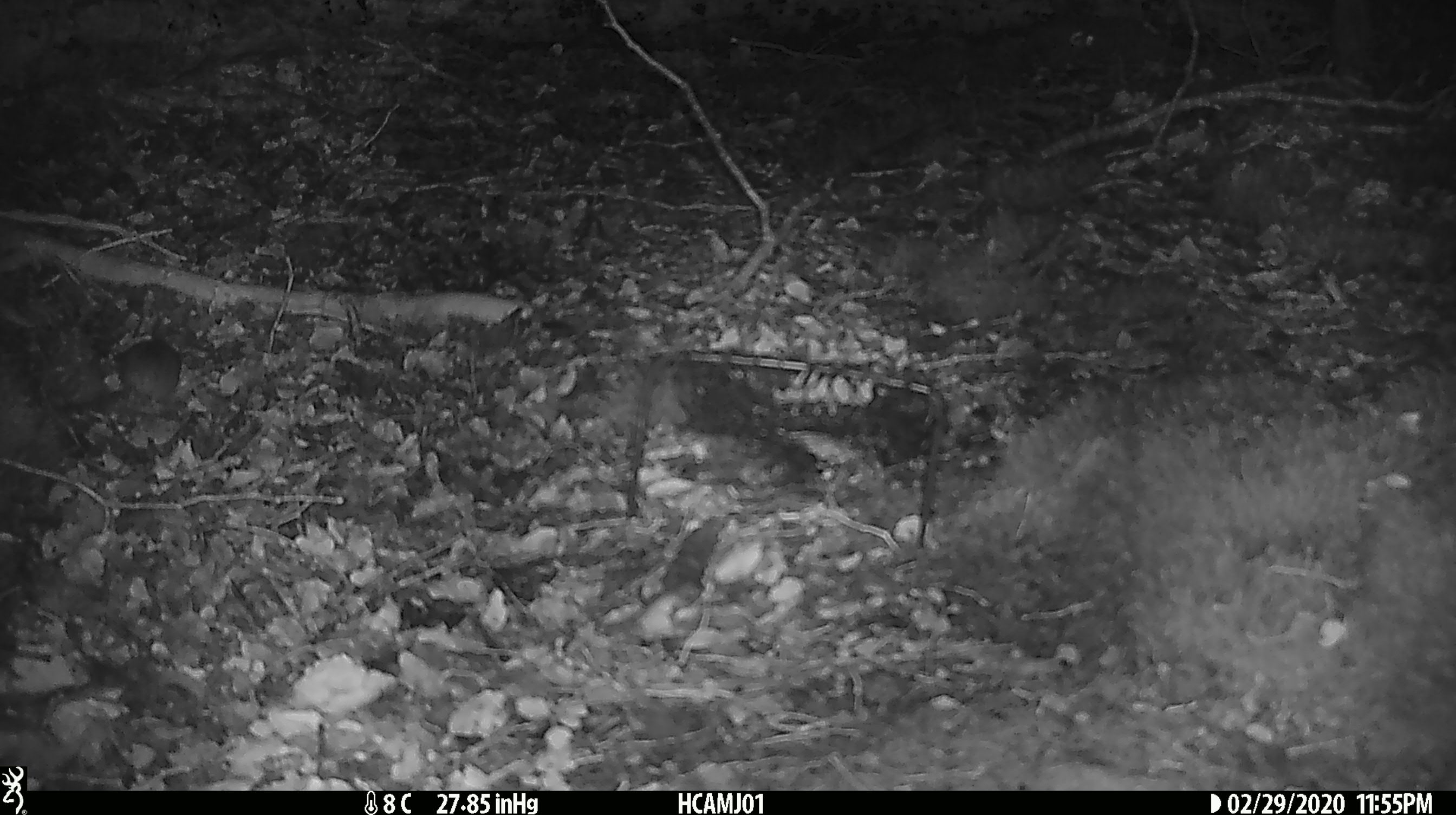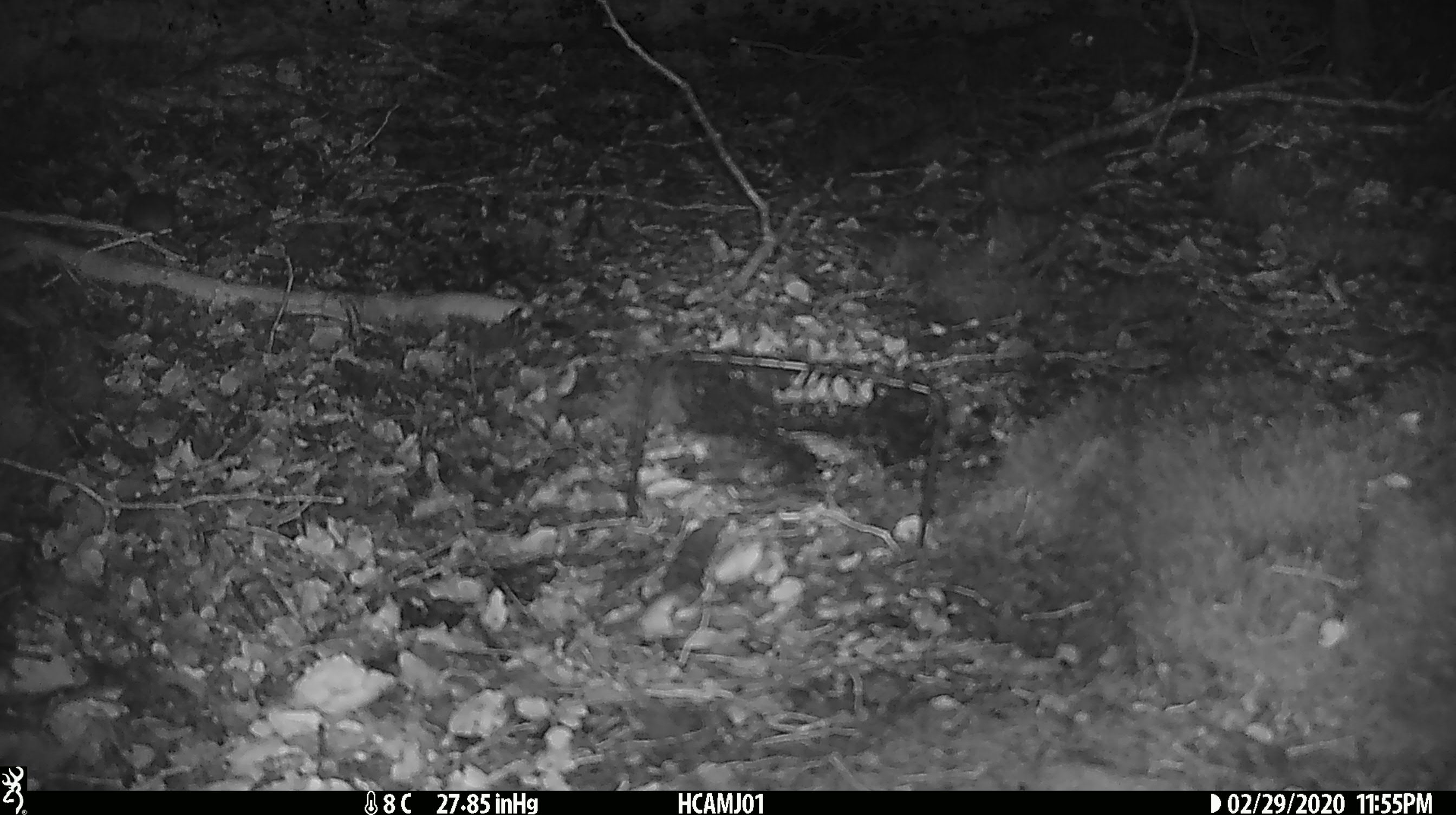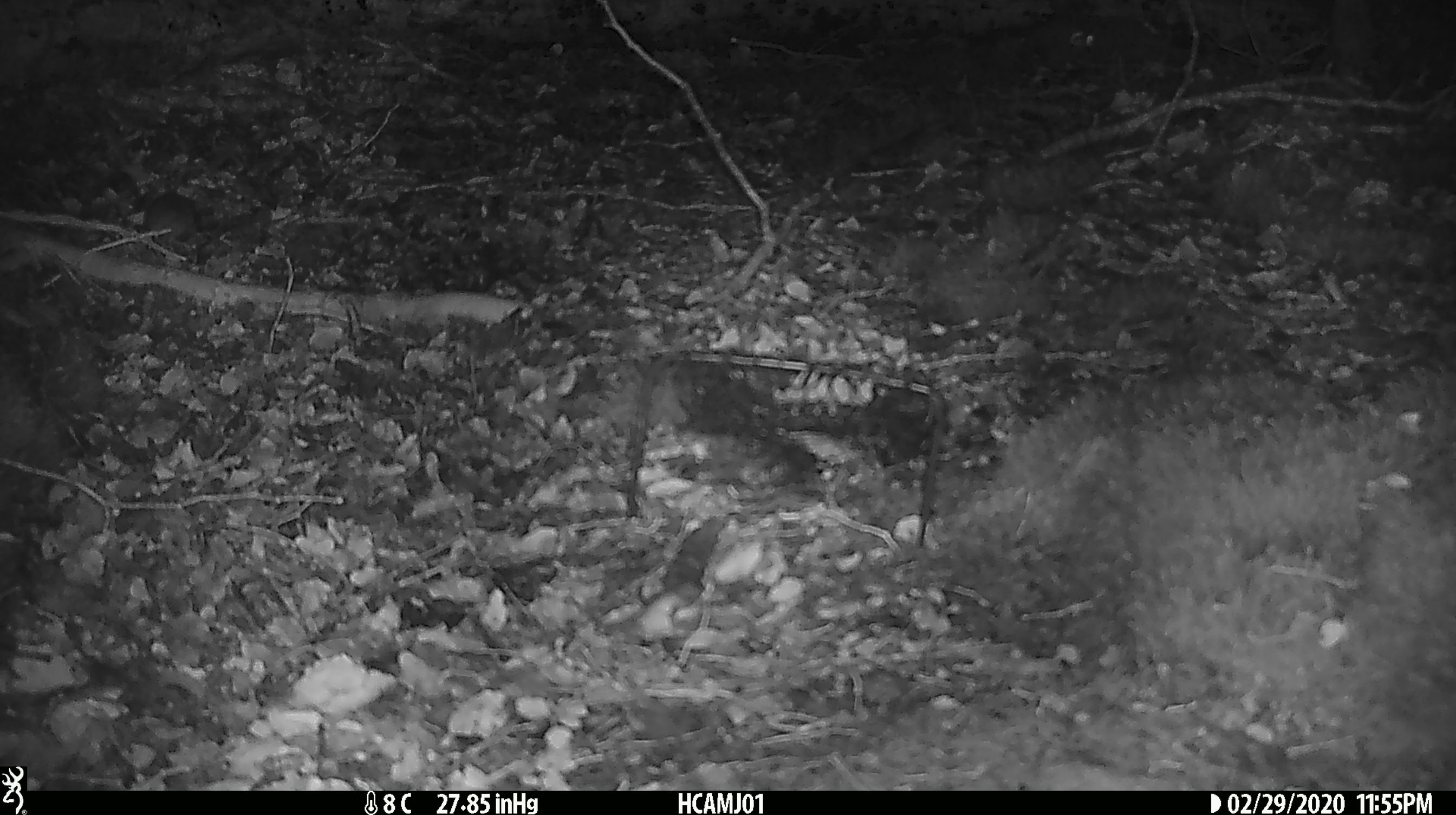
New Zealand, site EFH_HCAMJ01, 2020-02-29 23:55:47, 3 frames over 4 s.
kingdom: Animalia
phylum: Chordata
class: Mammalia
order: Rodentia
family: Muridae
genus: Mus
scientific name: Mus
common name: mouse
Mouse (Mus).